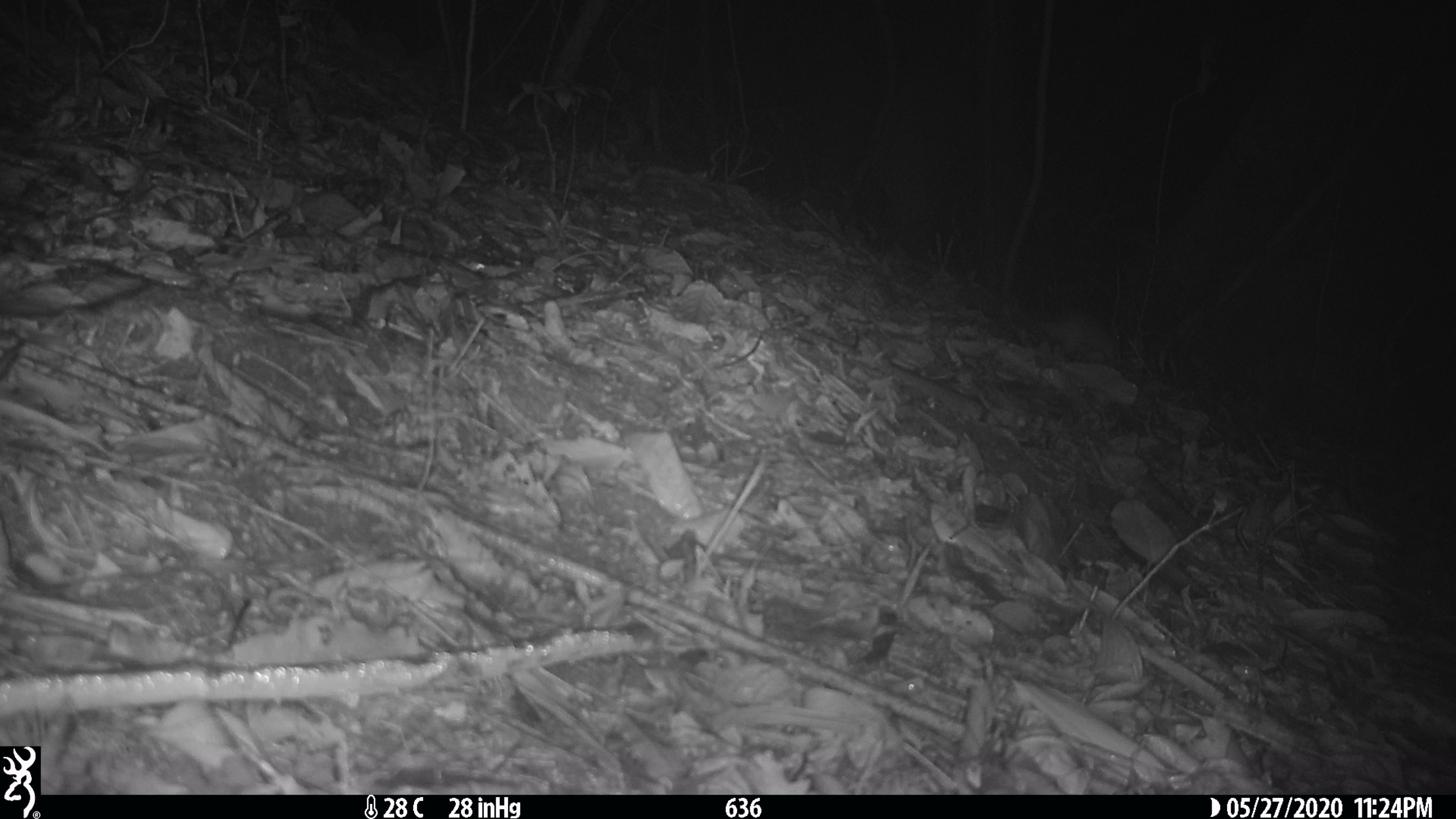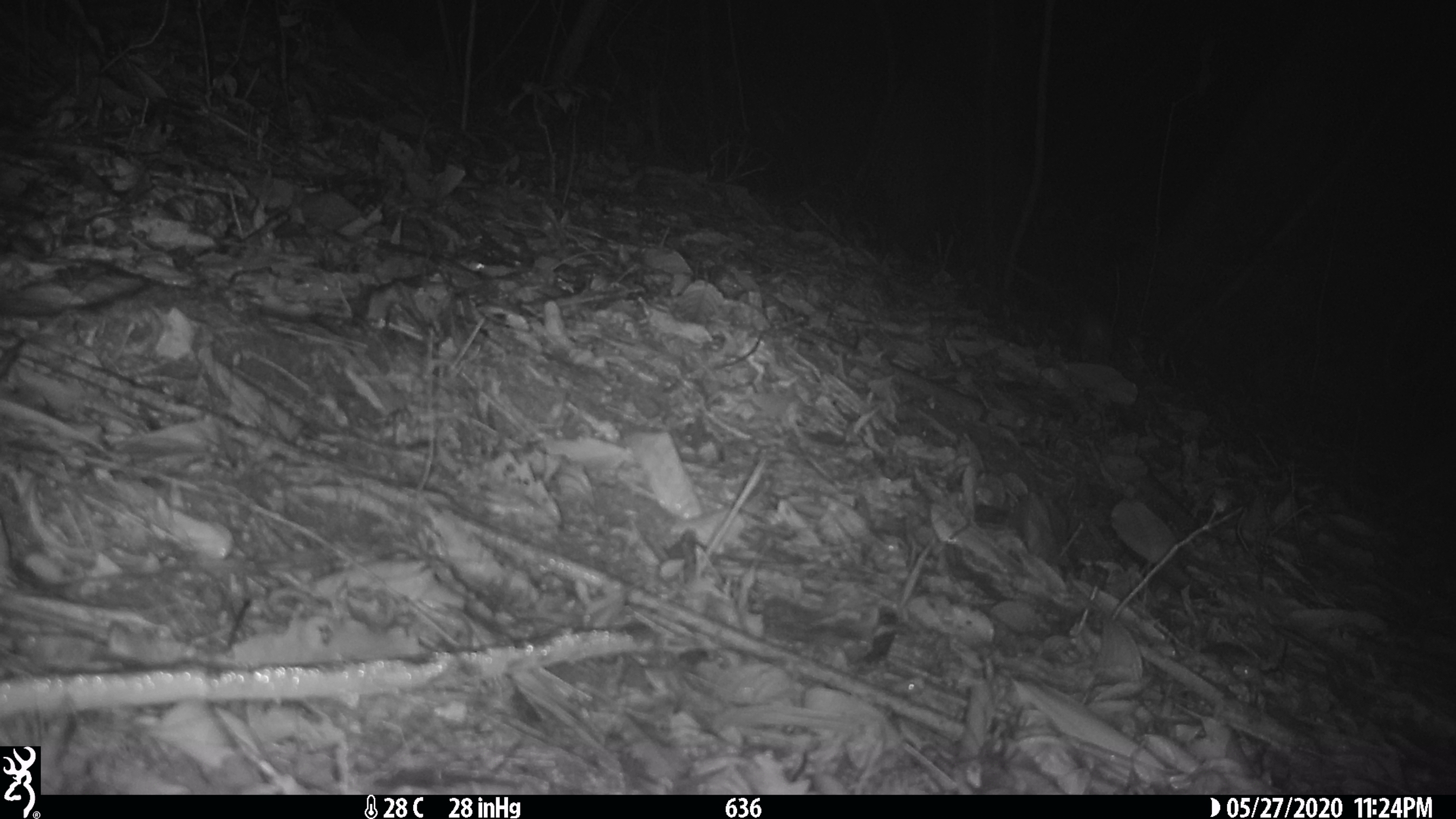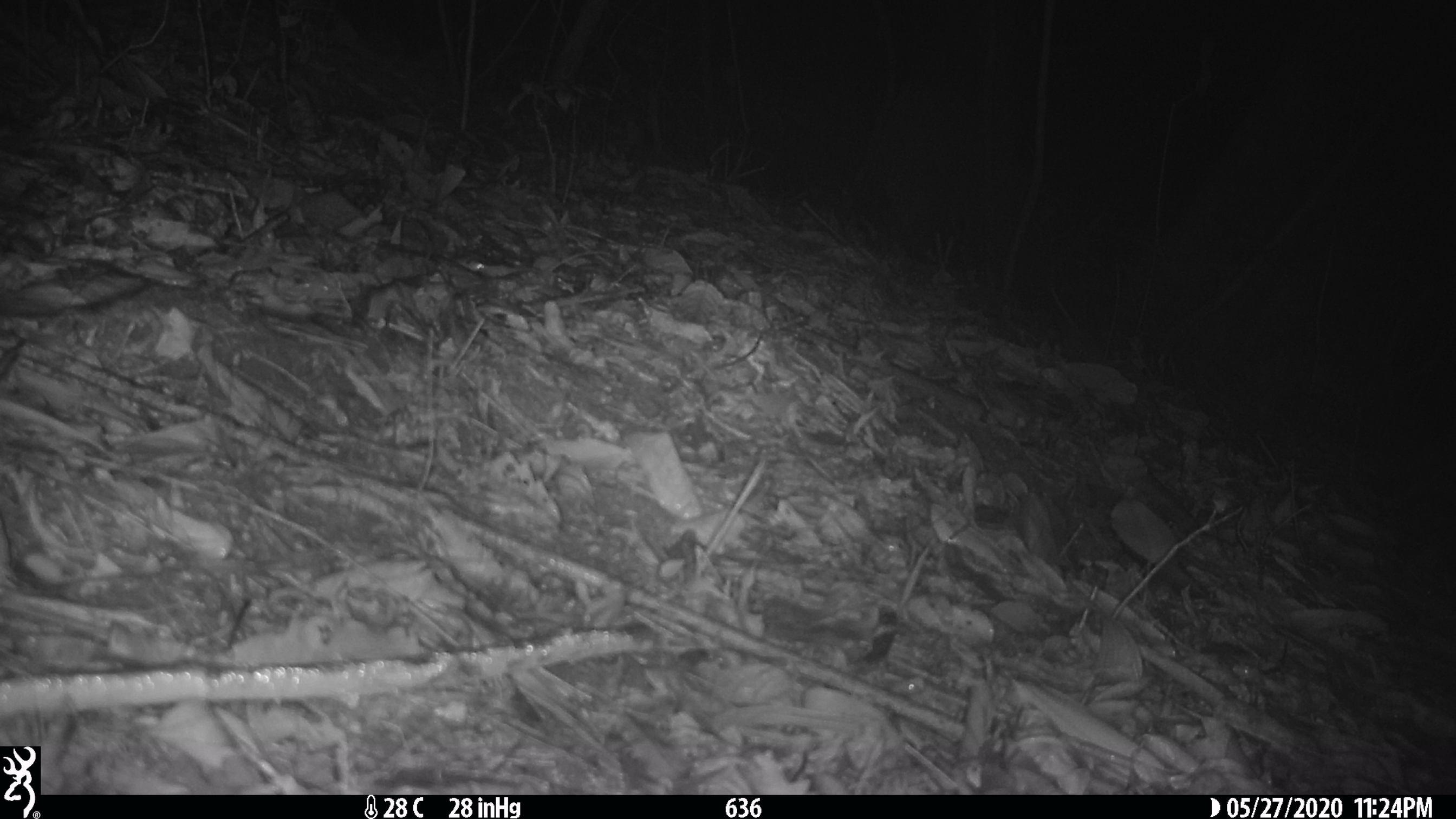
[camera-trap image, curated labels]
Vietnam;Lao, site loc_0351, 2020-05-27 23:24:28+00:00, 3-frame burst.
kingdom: Animalia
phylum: Chordata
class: Mammalia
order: Rodentia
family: Muridae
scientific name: Muridae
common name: old-world mice and rats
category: unidentified murid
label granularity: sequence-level